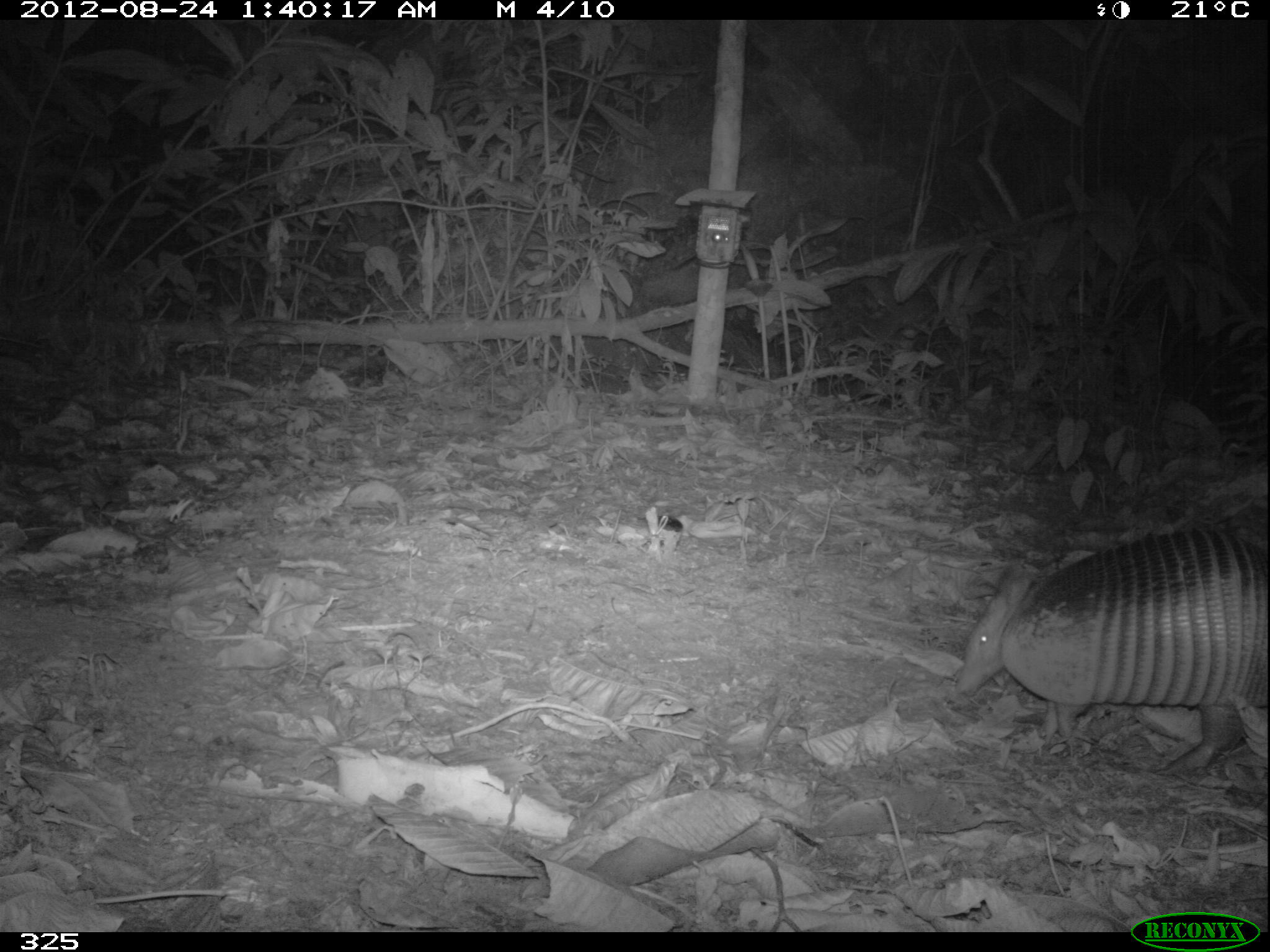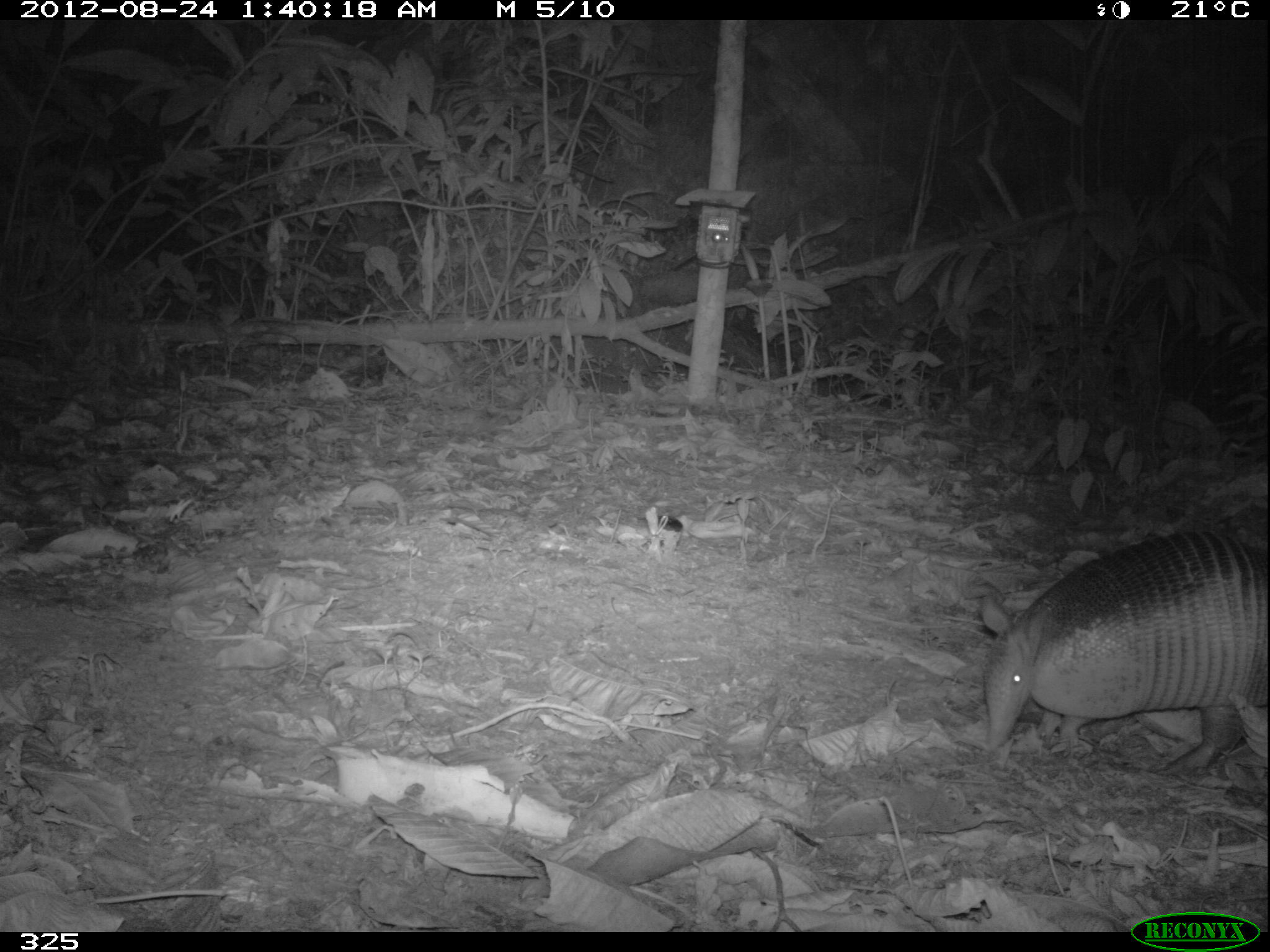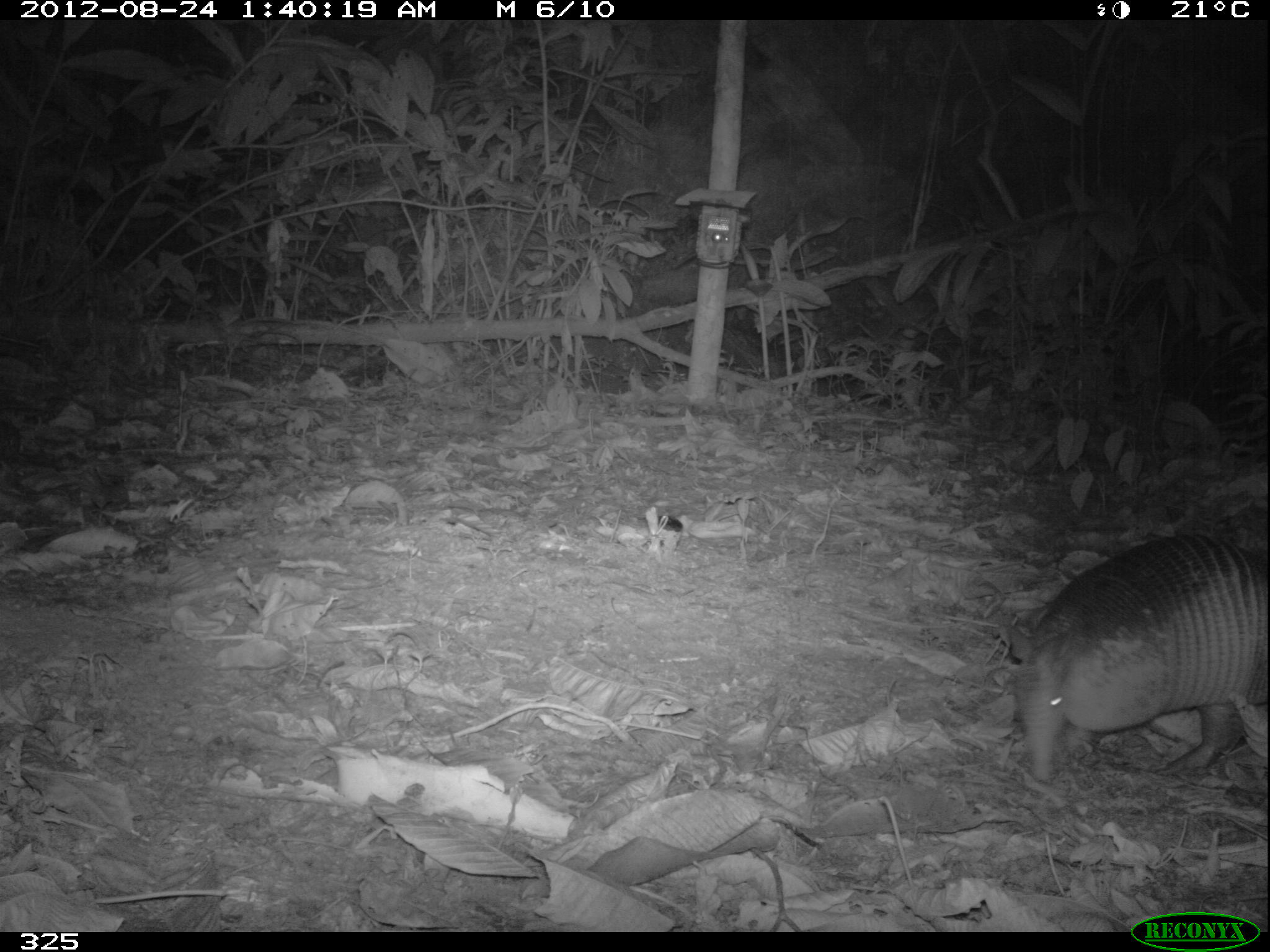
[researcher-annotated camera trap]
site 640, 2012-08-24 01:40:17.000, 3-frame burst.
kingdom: Animalia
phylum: Chordata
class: Mammalia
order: Cingulata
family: Dasypodidae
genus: Dasypus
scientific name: Dasypus novemcinctus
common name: nine-banded armadillo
Dasypus novemcinctus (nine-banded armadillo).